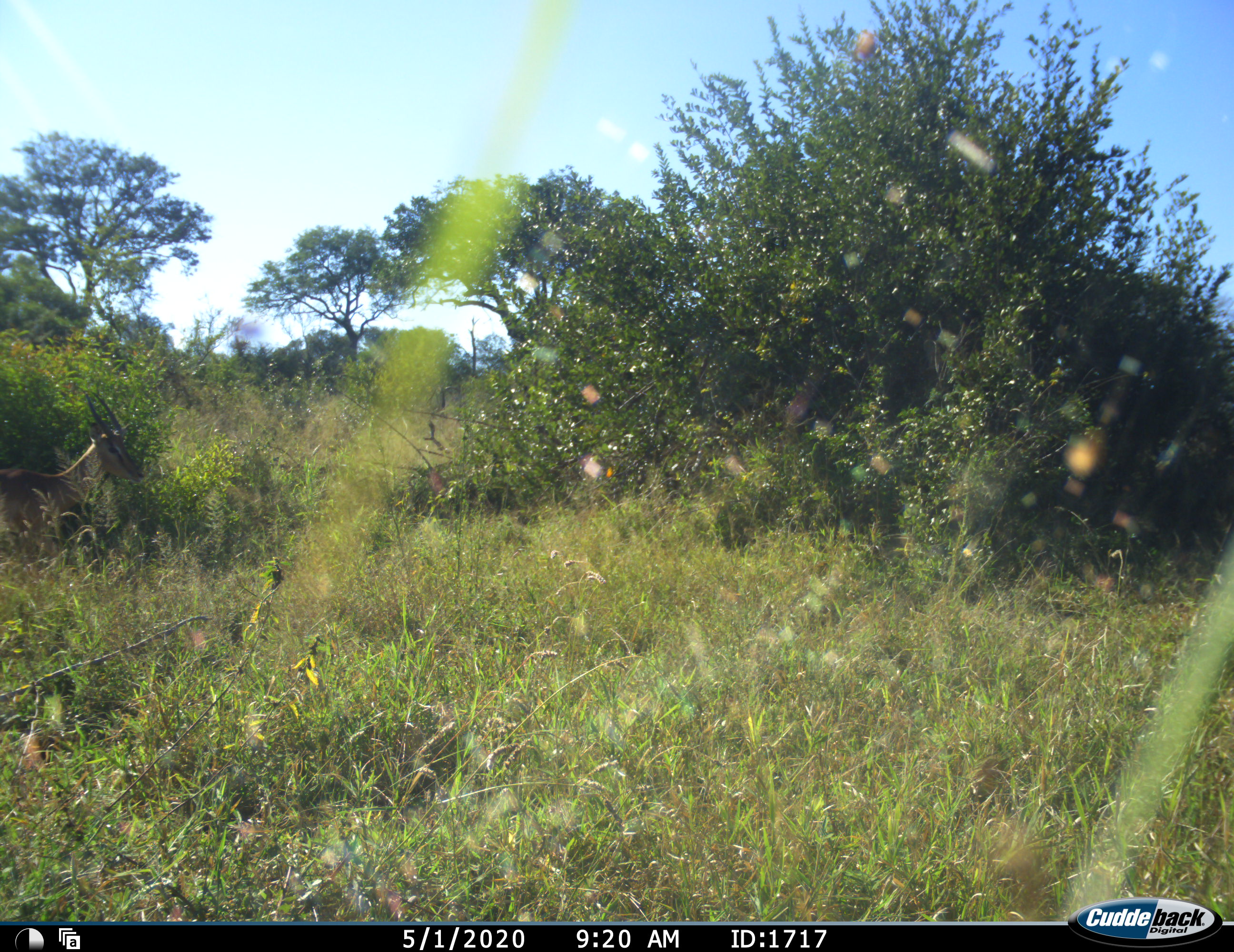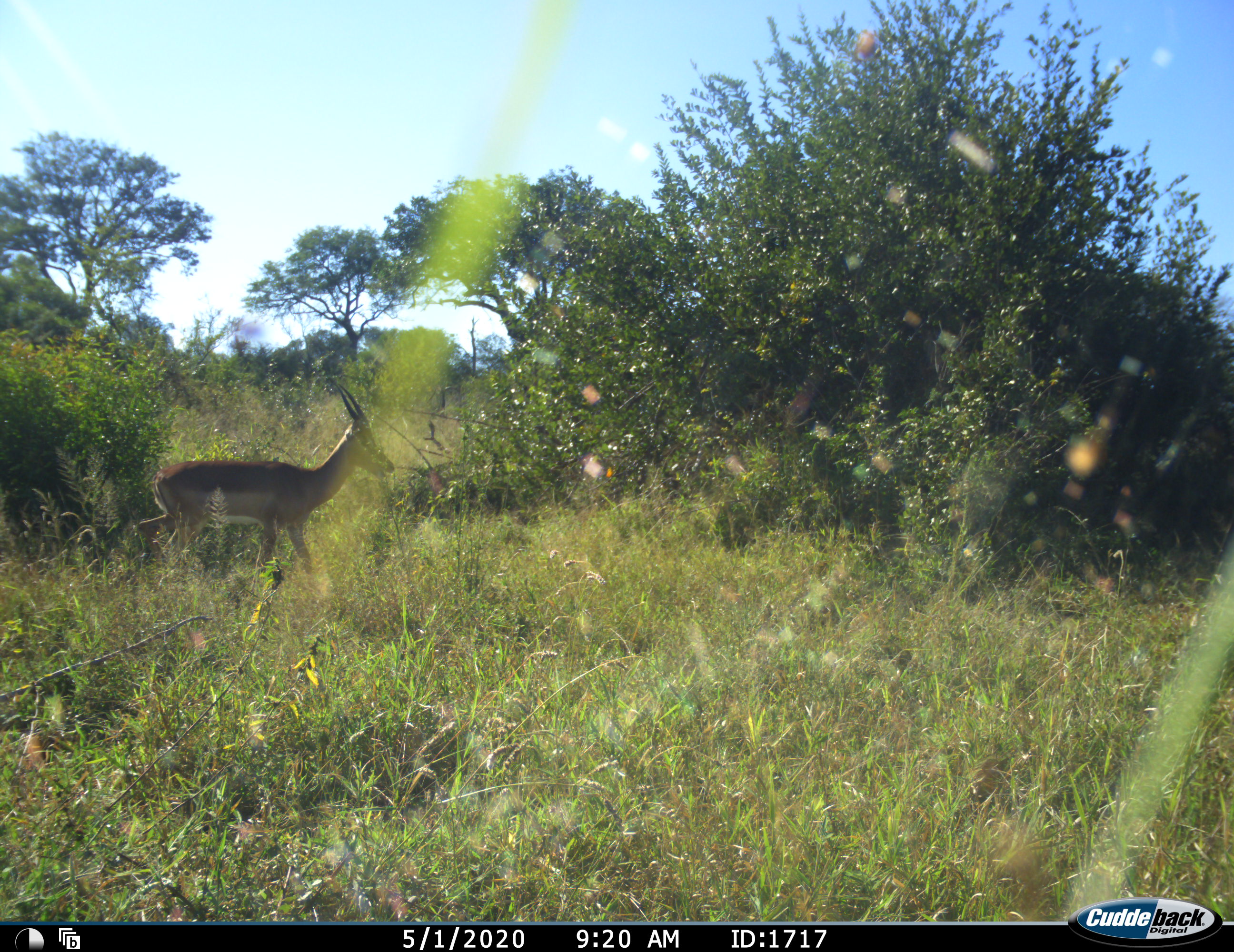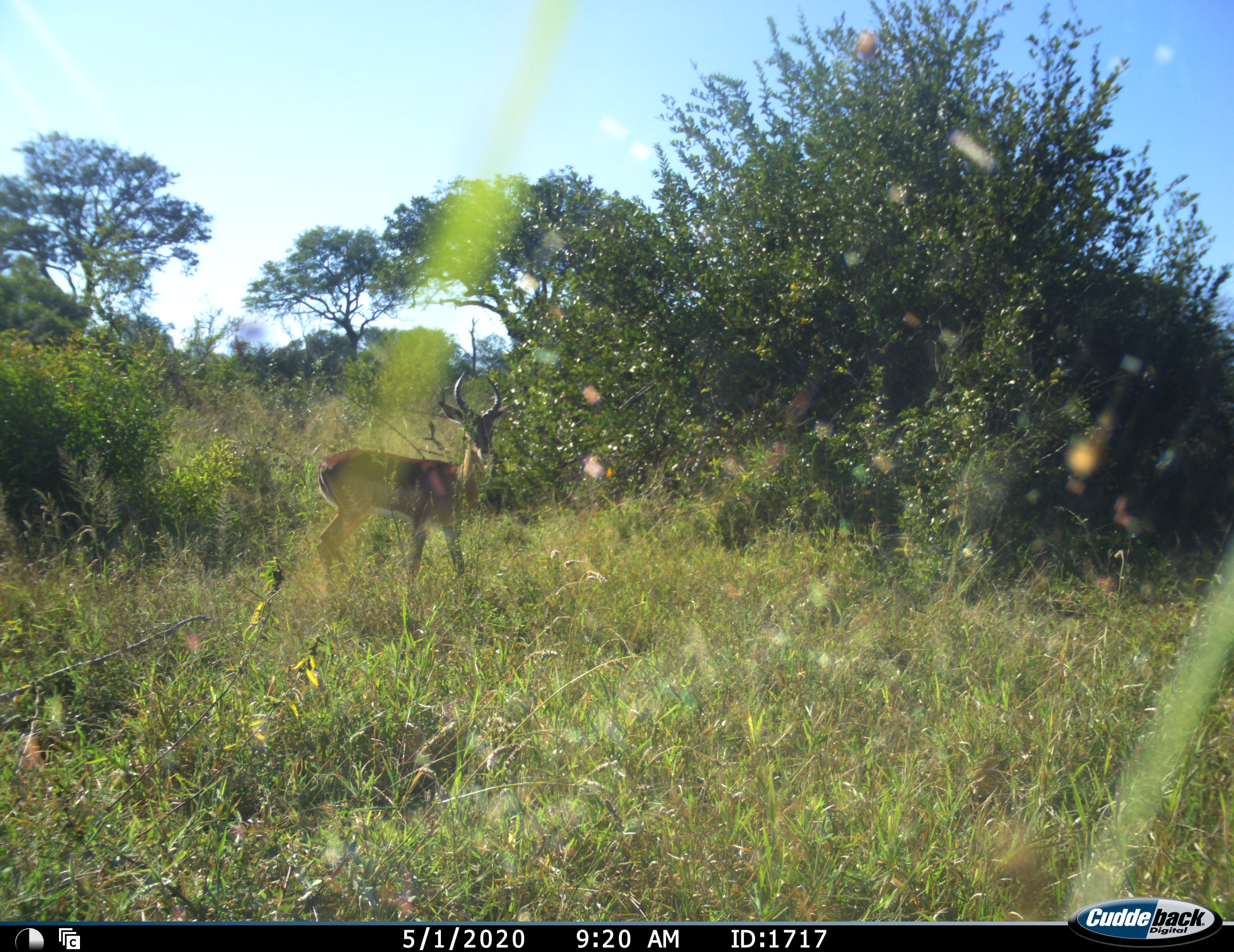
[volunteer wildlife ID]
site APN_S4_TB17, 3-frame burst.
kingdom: Animalia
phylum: Chordata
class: Mammalia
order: Artiodactyla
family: Bovidae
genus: Aepyceros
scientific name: Aepyceros melampus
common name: impala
Impala (Aepyceros melampus), count 1. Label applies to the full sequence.